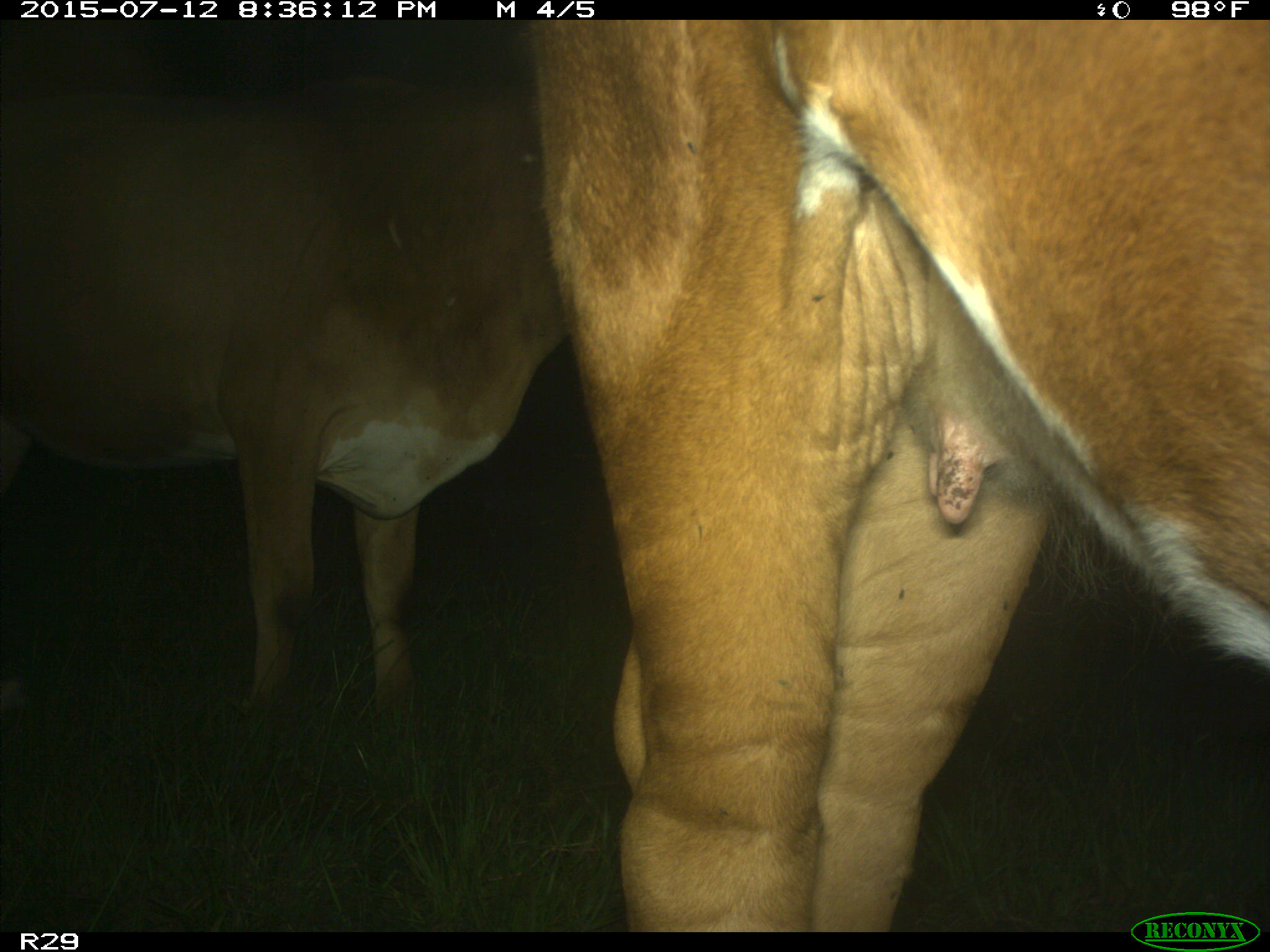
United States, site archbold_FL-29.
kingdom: Animalia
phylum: Chordata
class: Mammalia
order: Artiodactyla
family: Bovidae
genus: Bos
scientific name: Bos taurus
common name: domestic cow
Bos taurus (domestic cow).